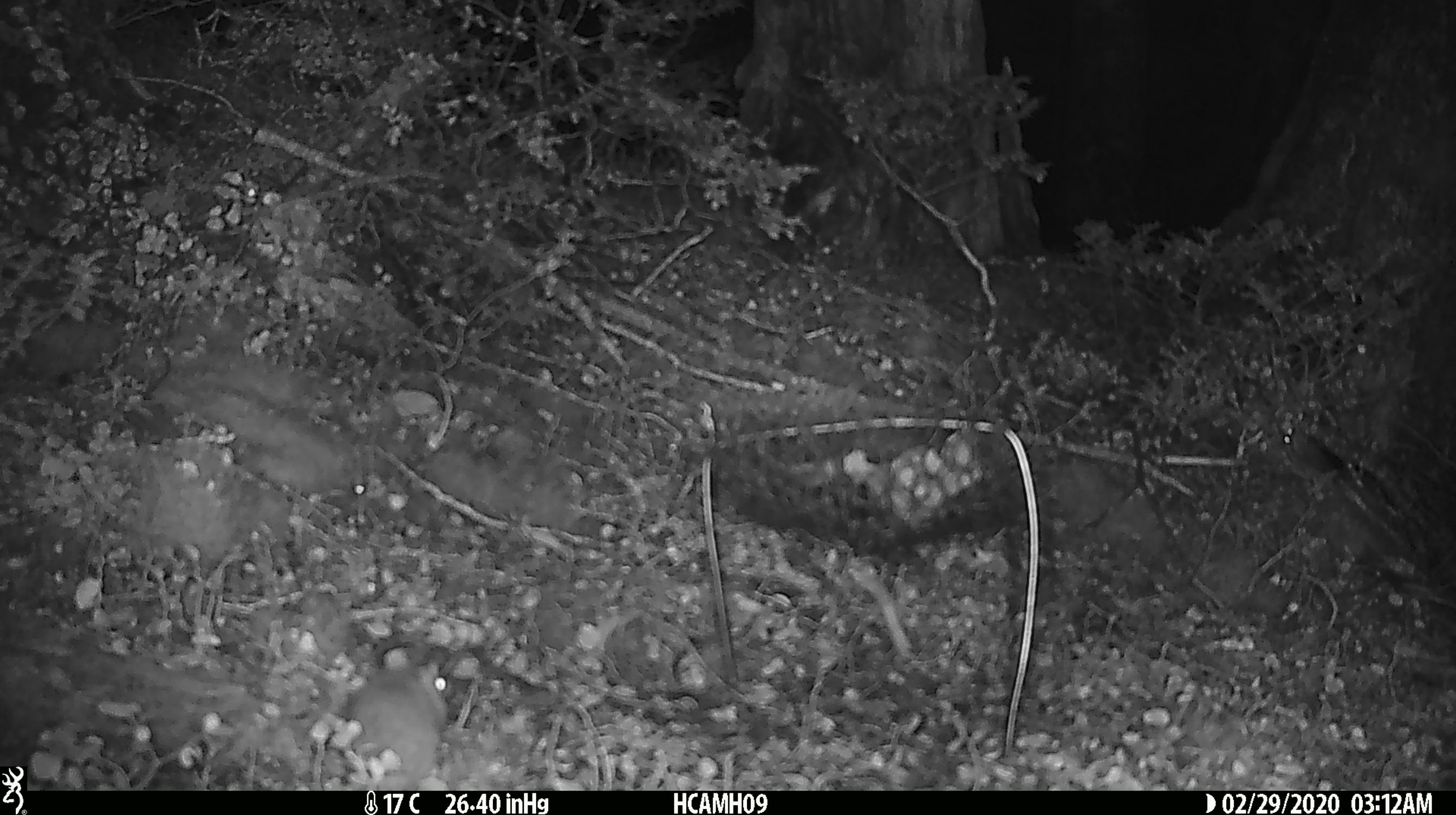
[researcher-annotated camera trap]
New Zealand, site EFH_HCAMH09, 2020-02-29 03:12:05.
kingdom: Animalia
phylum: Chordata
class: Mammalia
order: Rodentia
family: Muridae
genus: Mus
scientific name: Mus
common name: mouse